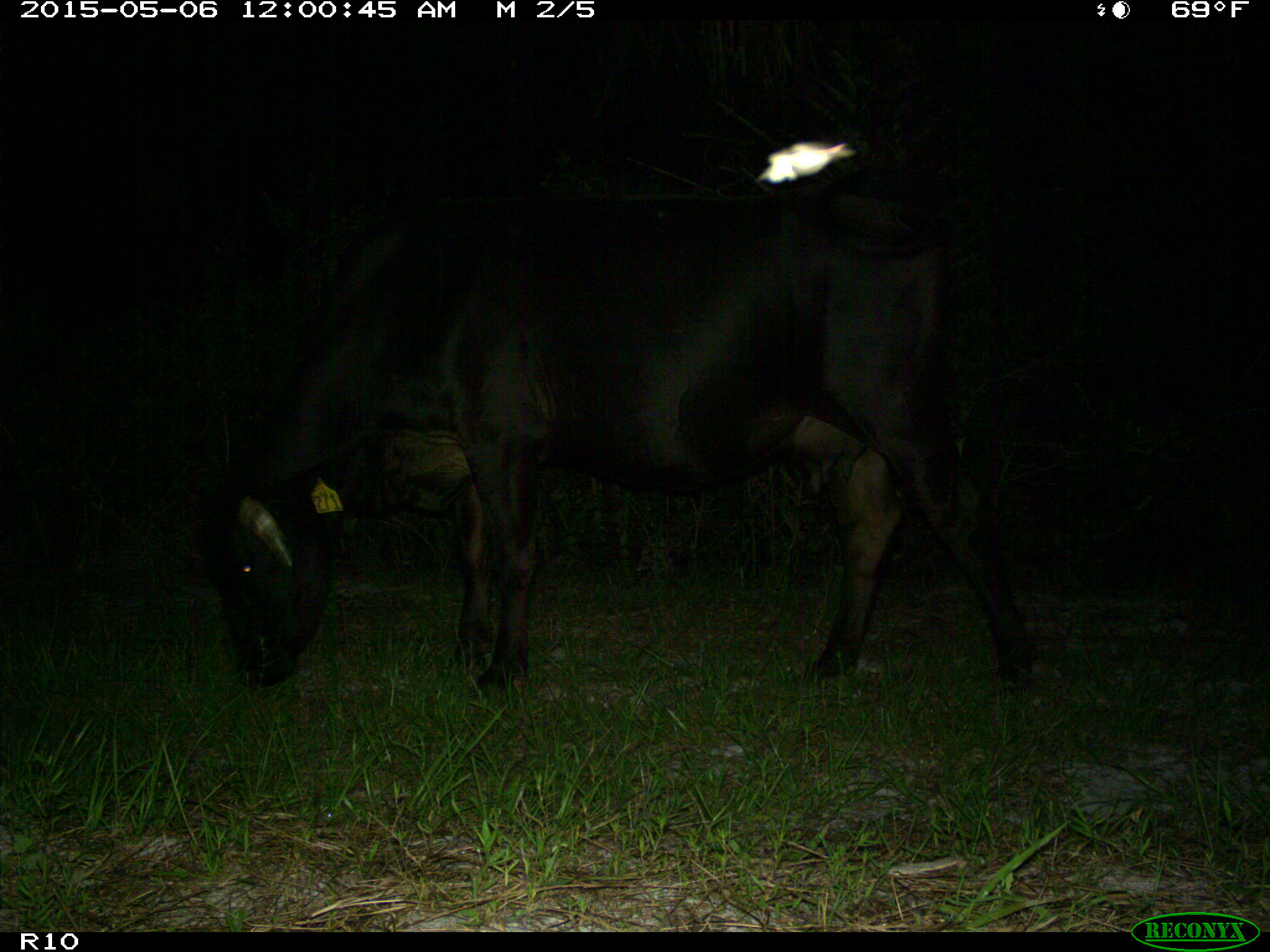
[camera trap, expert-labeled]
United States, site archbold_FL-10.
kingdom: Animalia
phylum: Chordata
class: Mammalia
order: Artiodactyla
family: Bovidae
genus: Bos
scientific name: Bos taurus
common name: domestic cow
Bos taurus (domestic cow).